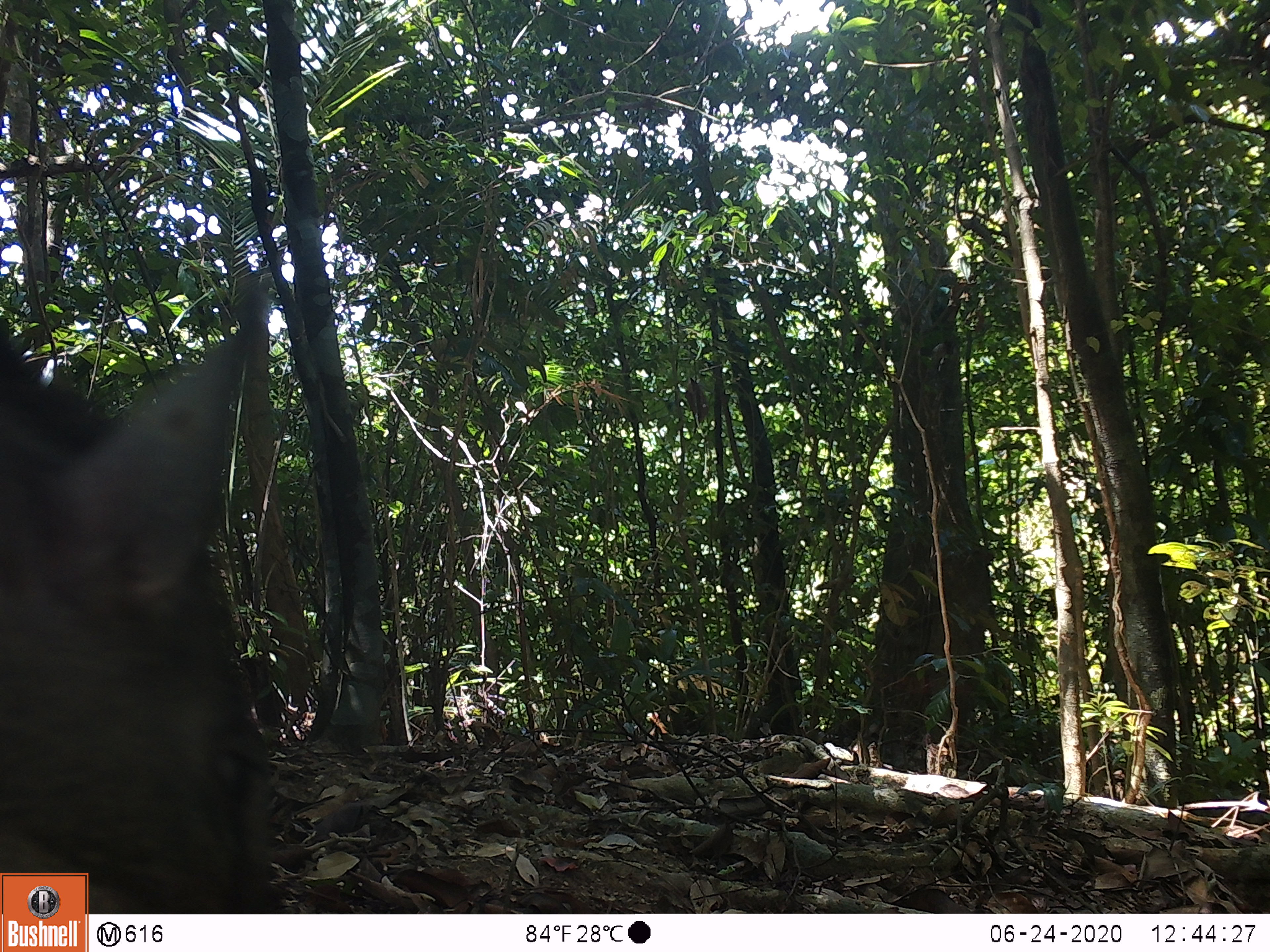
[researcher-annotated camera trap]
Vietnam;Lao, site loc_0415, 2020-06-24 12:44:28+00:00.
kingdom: Animalia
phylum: Chordata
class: Mammalia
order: Artiodactyla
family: Suidae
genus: Sus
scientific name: Sus scrofa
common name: eurasian wild pig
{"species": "eurasian wild pig (Sus scrofa)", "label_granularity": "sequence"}